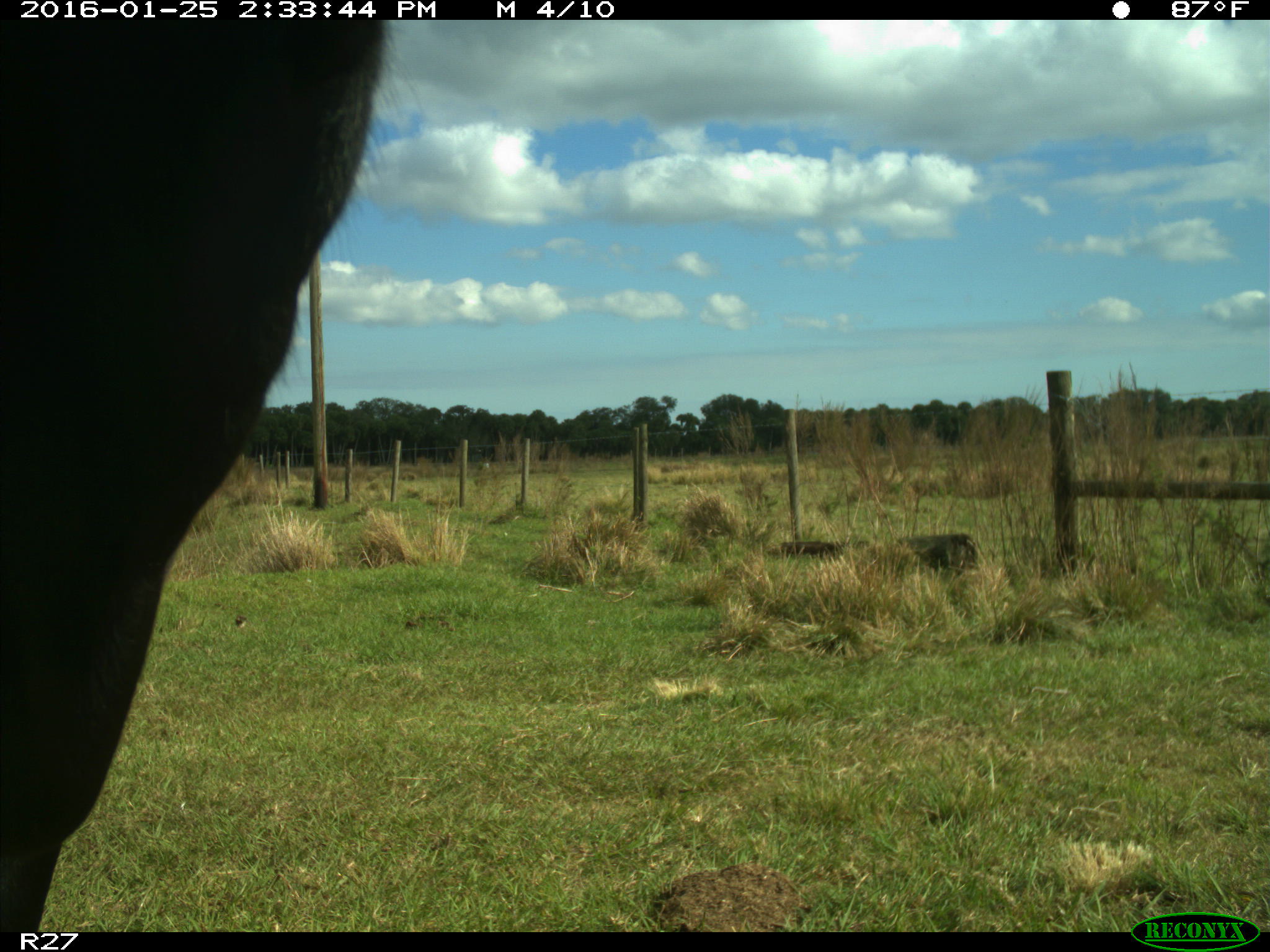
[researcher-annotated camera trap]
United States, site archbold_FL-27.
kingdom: Animalia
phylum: Chordata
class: Mammalia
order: Artiodactyla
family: Bovidae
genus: Bos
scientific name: Bos taurus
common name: domestic cow